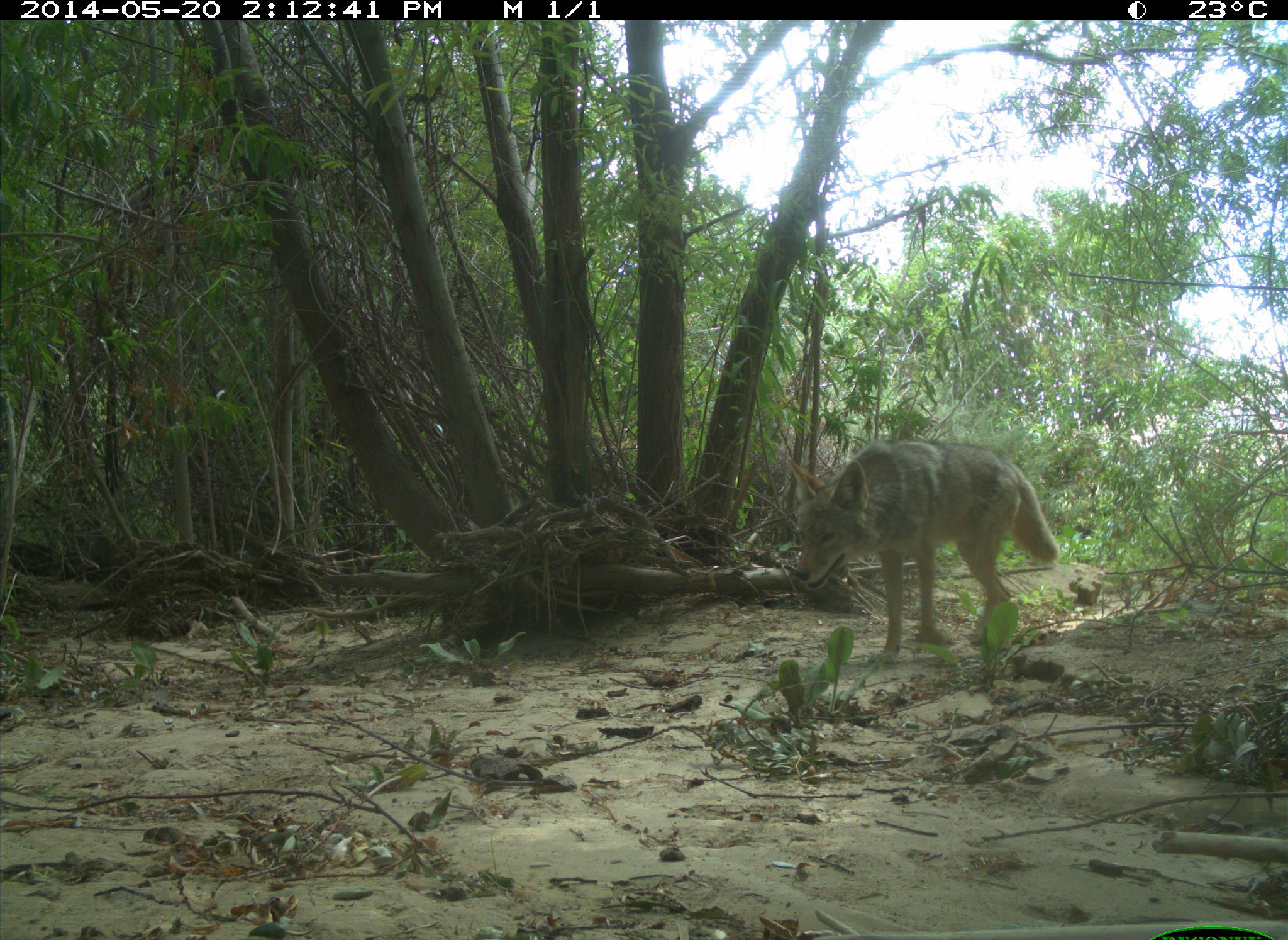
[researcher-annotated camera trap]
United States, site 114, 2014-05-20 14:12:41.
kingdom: Animalia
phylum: Chordata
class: Mammalia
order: Carnivora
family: Canidae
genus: Canis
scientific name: Canis latrans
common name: coyote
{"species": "coyote (Canis latrans)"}